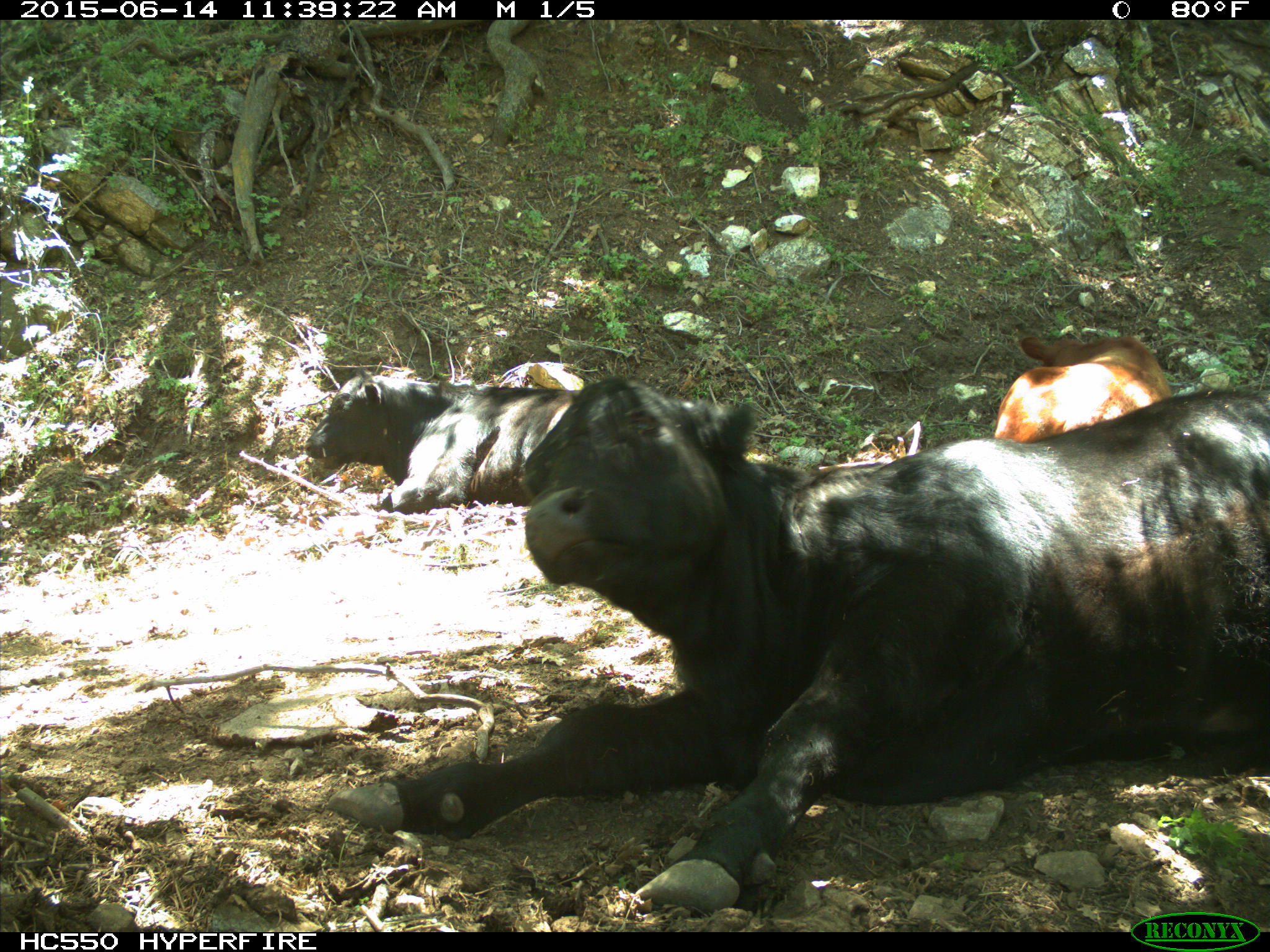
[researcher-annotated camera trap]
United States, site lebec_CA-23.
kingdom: Animalia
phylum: Chordata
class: Mammalia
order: Artiodactyla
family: Bovidae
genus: Bos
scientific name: Bos taurus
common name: domestic cow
Bos taurus (domestic cow).